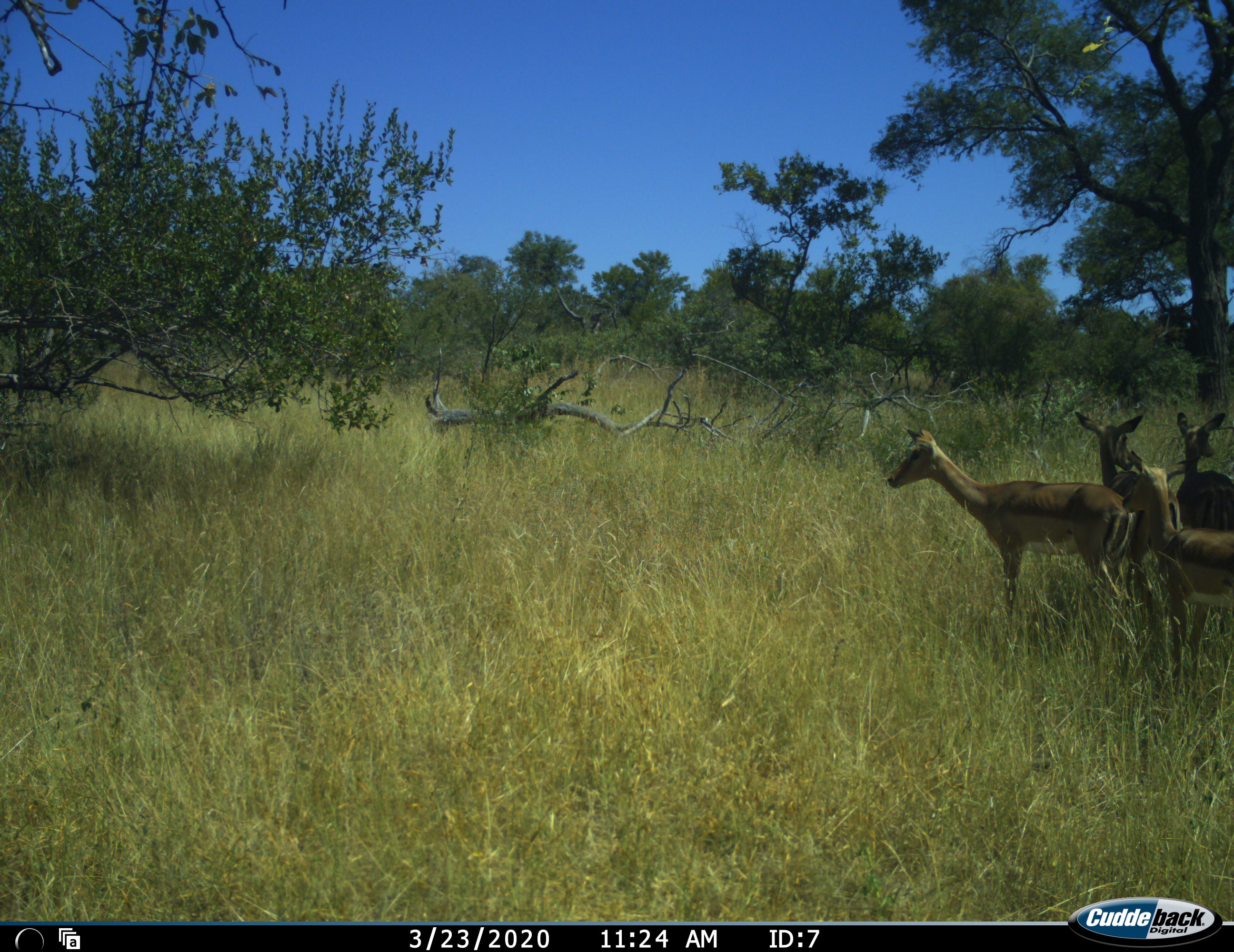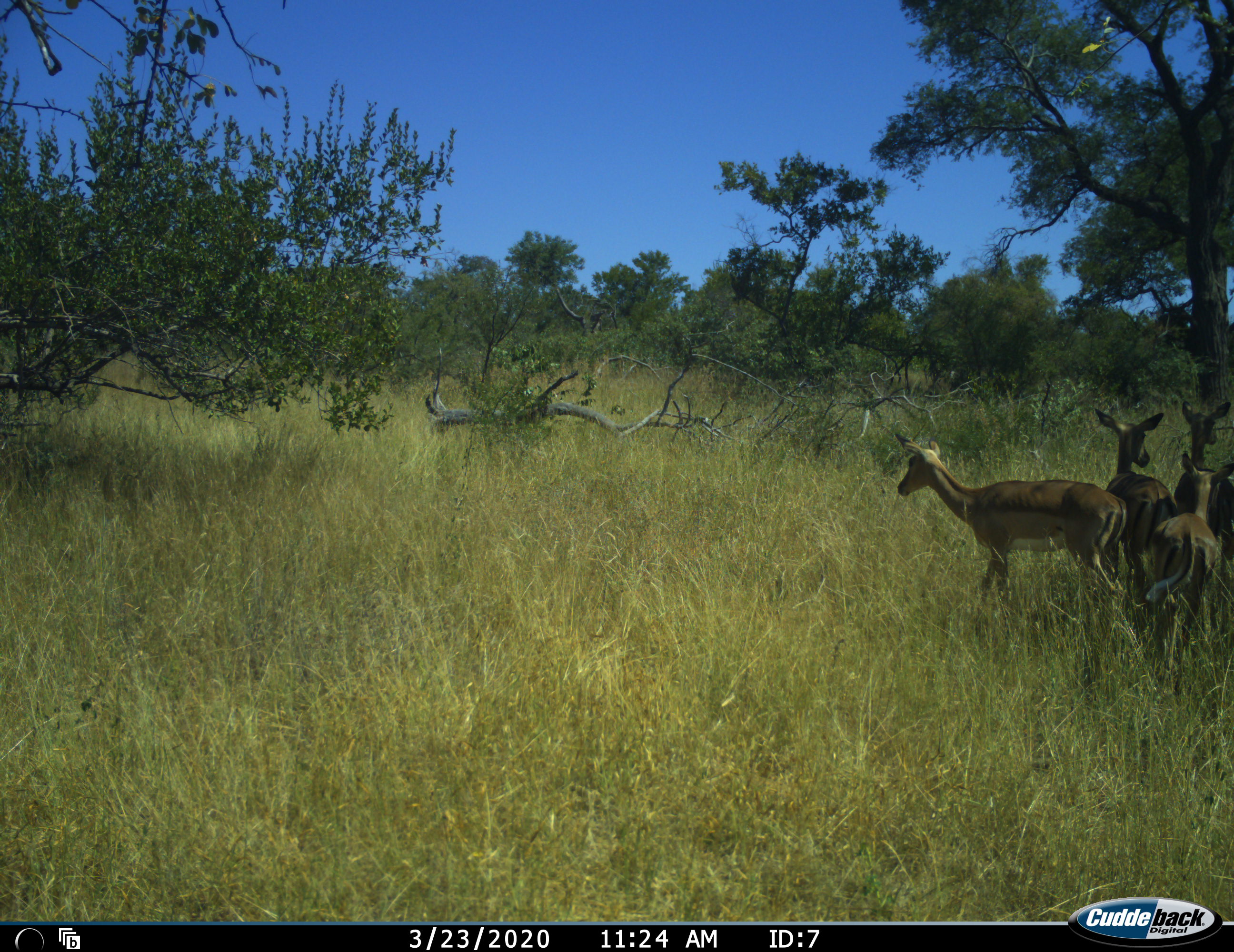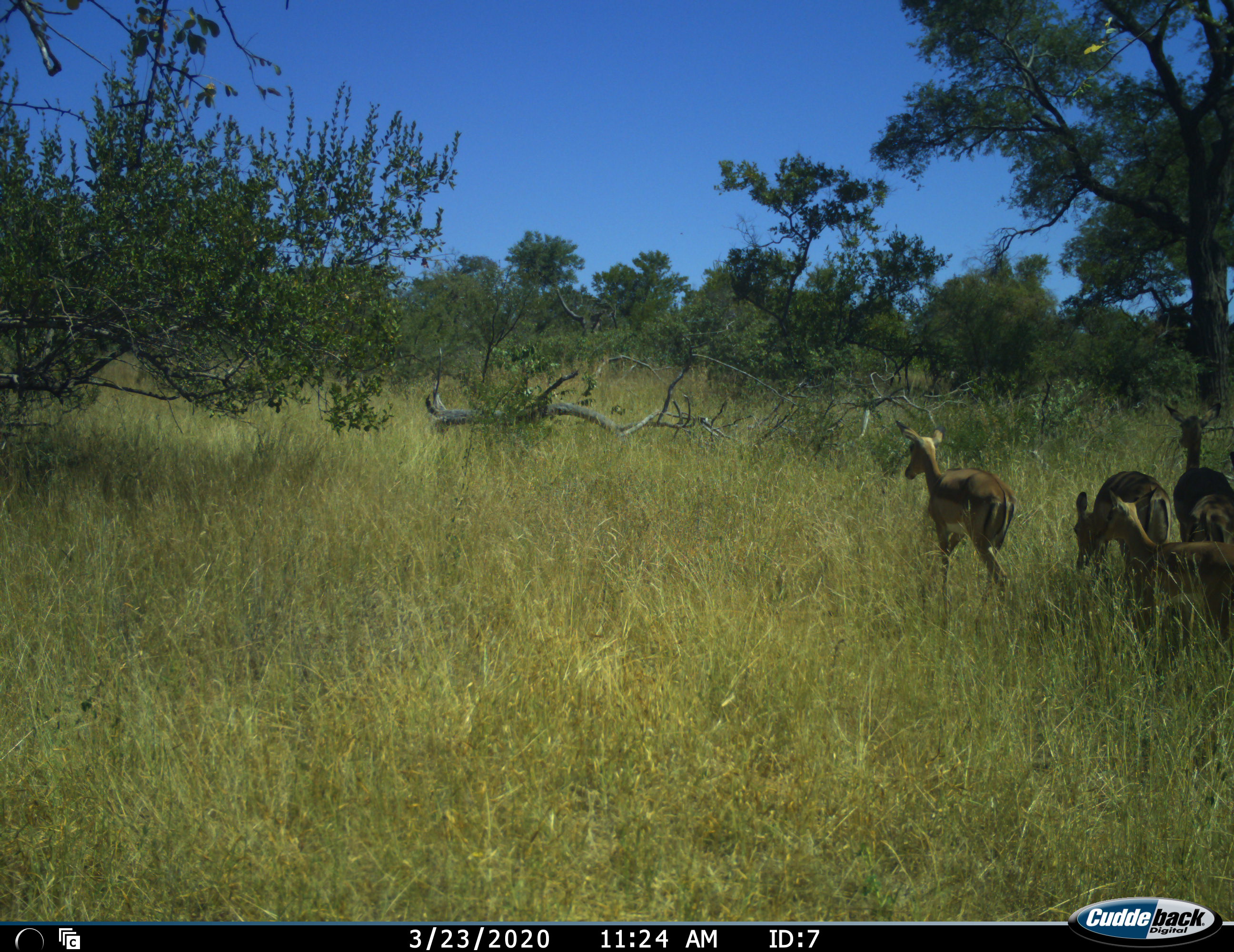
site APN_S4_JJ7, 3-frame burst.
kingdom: Animalia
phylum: Chordata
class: Mammalia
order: Artiodactyla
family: Bovidae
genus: Aepyceros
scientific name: Aepyceros melampus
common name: impala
Impala (Aepyceros melampus), count 4. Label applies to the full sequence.